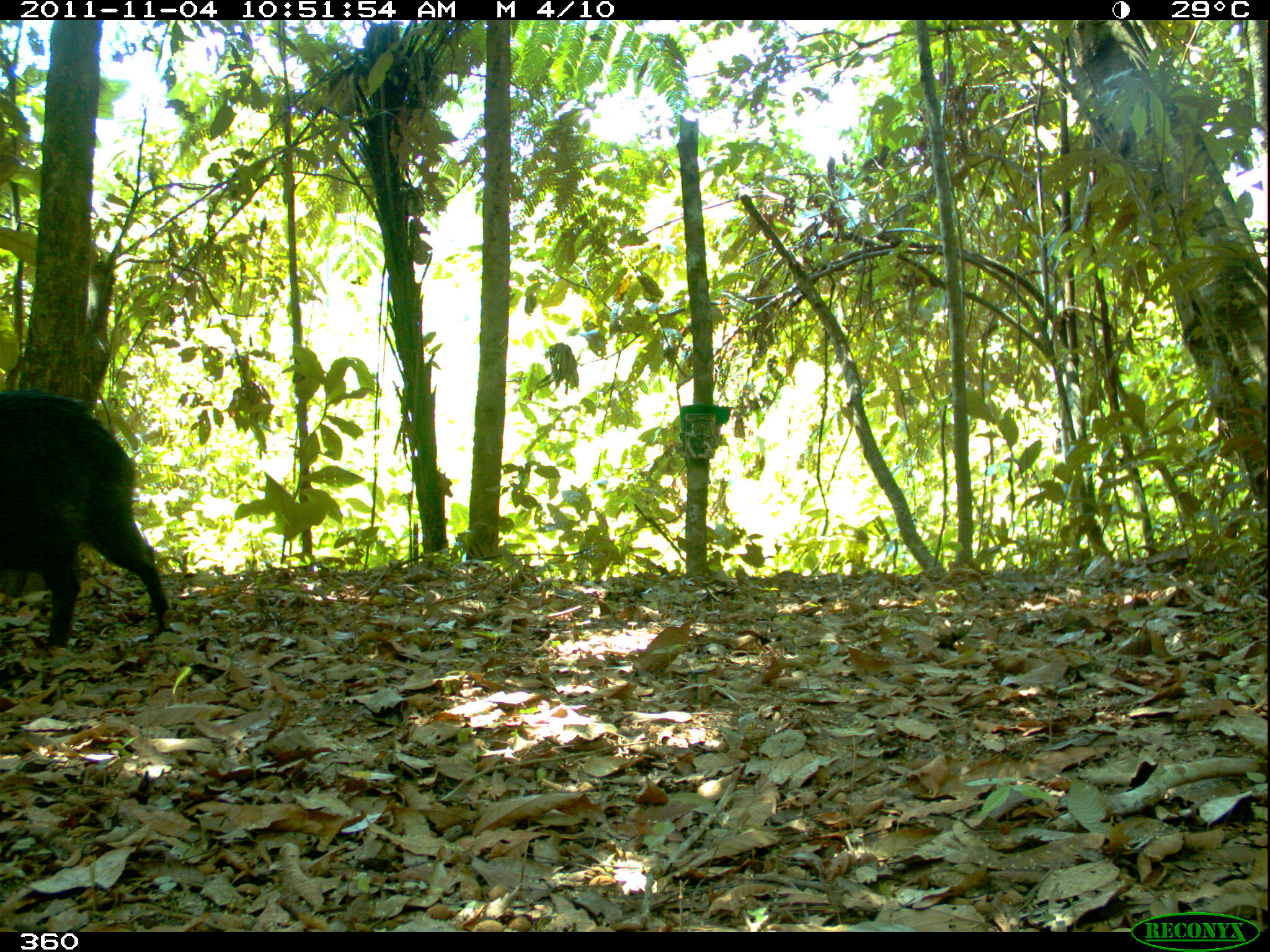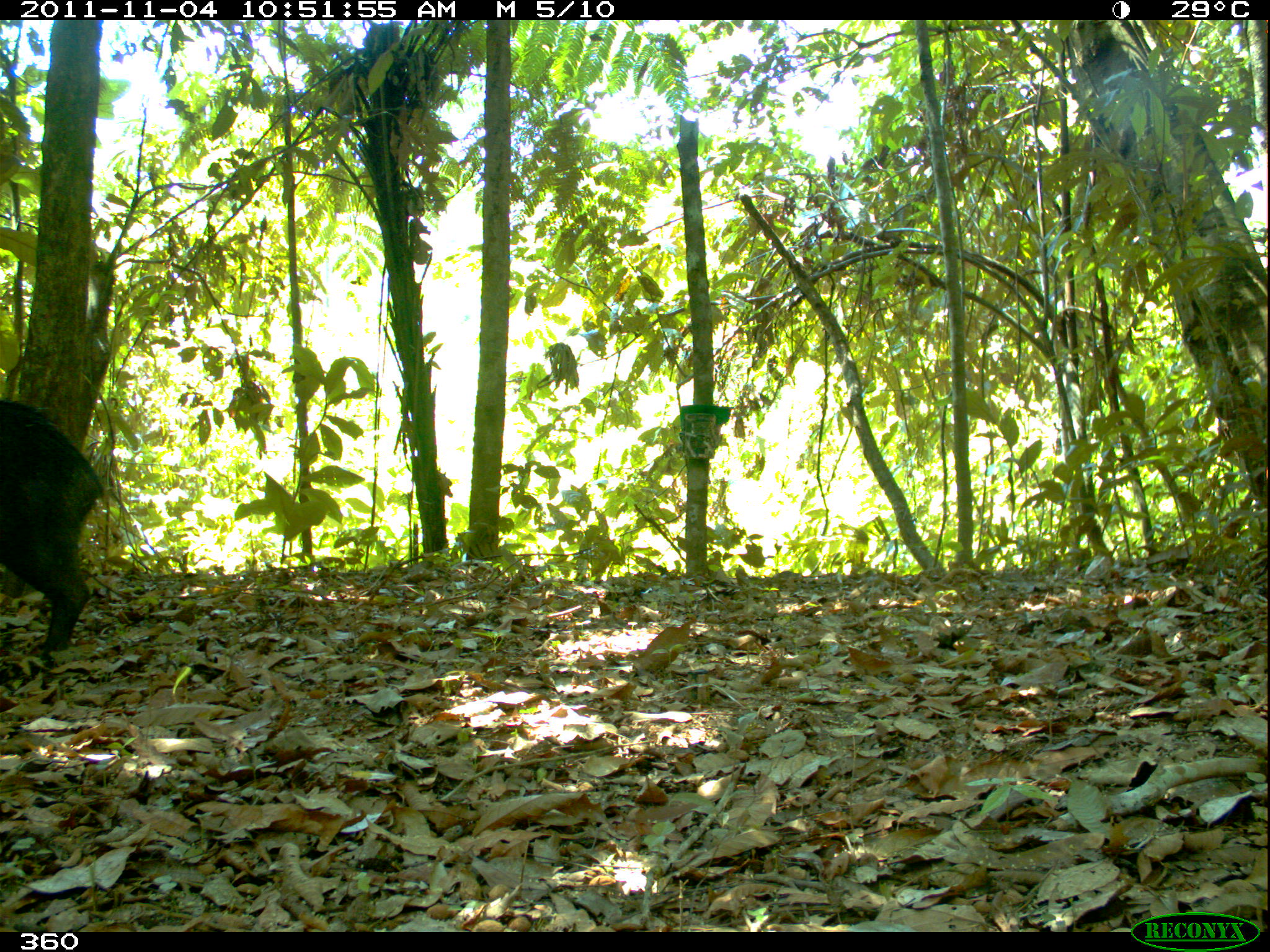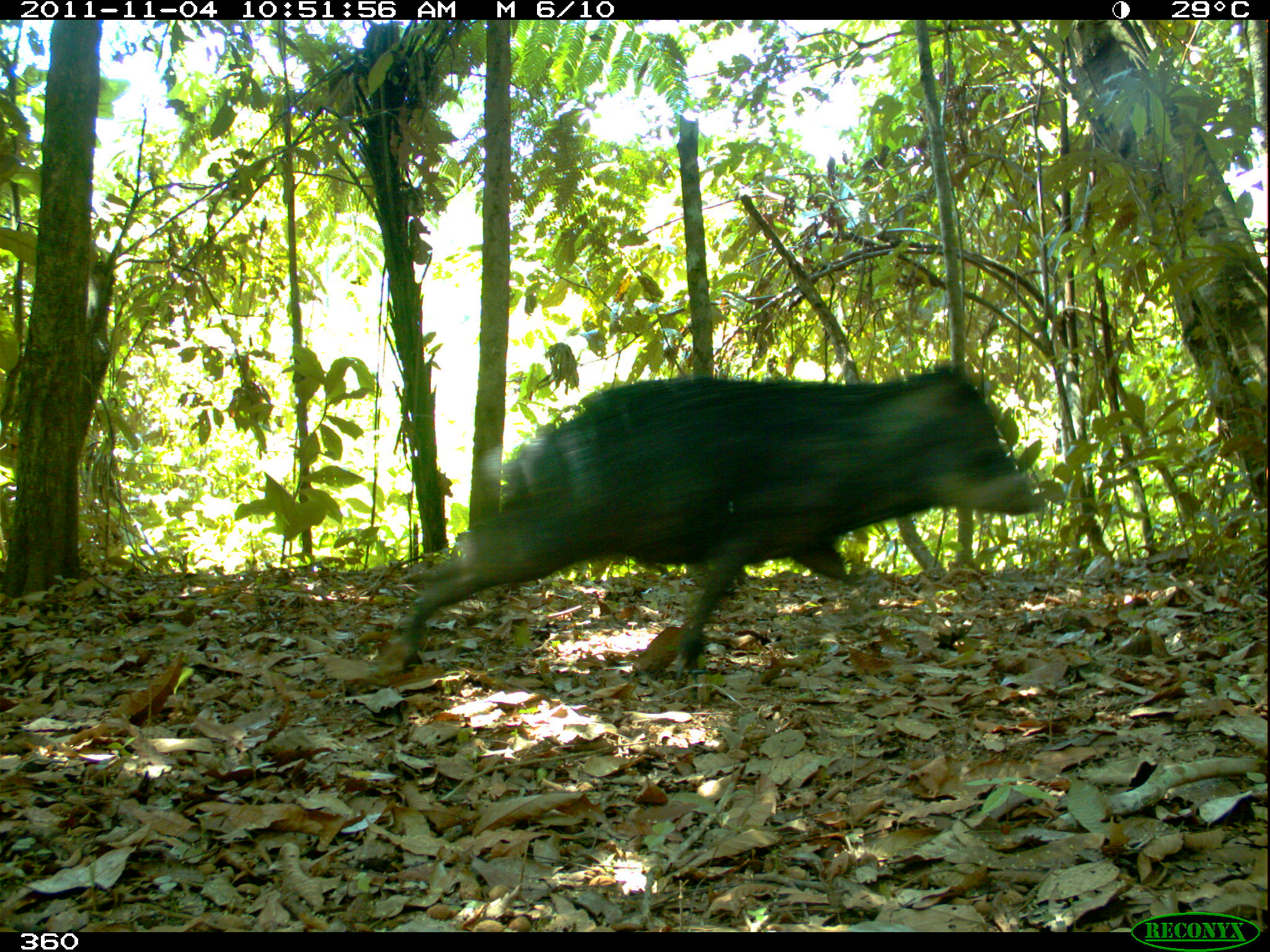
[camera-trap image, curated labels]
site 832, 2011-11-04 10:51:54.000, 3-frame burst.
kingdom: Animalia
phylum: Chordata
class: Mammalia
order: Artiodactyla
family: Tayassuidae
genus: Tayassu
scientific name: Tayassu pecari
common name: white-lipped peccary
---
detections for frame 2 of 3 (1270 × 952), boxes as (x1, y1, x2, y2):
tayassu pecari: (1, 383, 117, 674)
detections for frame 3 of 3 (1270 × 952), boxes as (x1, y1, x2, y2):
tayassu pecari: (383, 355, 1043, 698)